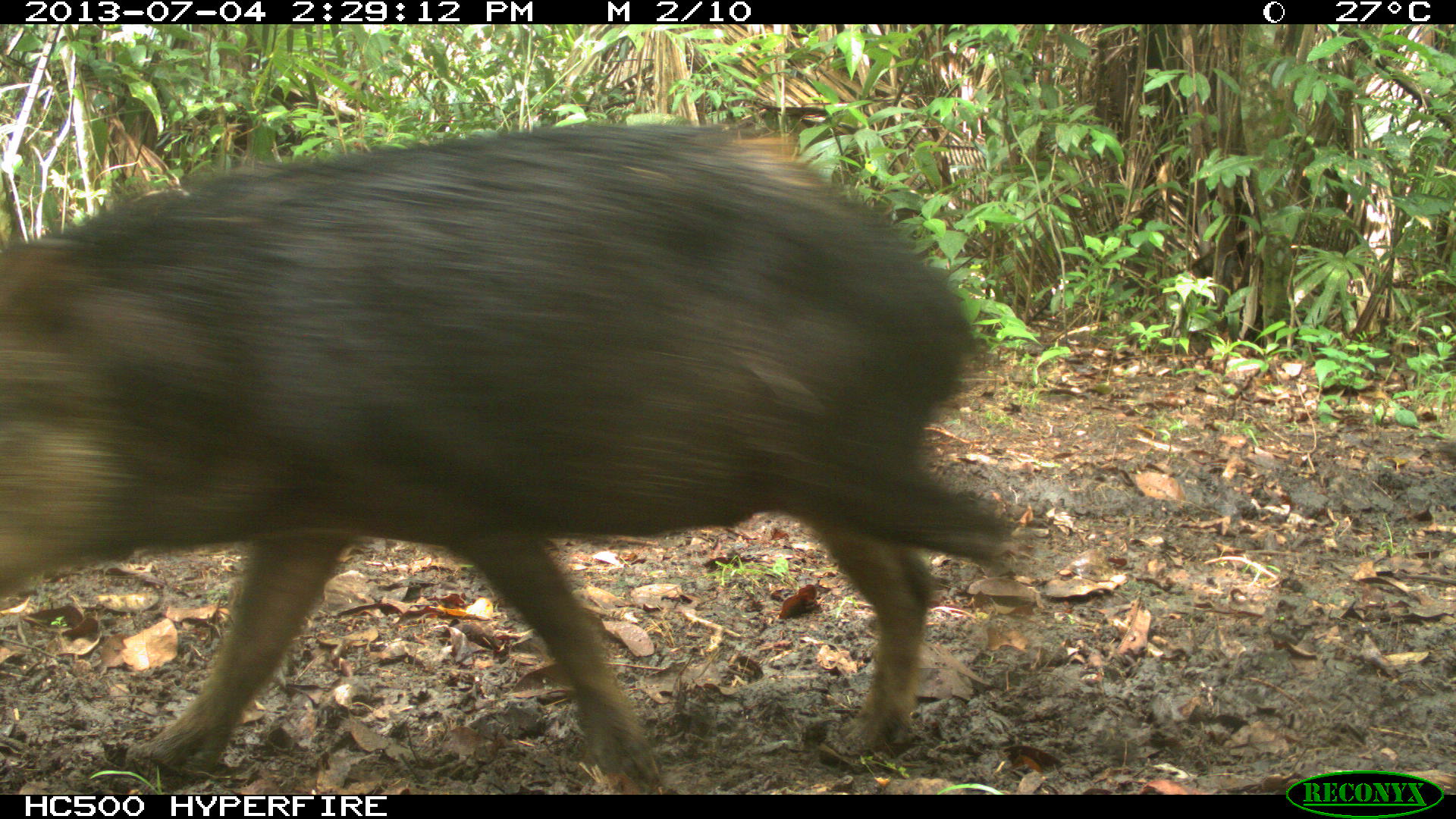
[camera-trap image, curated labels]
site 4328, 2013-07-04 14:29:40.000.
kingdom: Animalia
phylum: Chordata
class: Mammalia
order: Artiodactyla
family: Tayassuidae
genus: Tayassu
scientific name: Tayassu pecari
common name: white-lipped peccary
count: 44